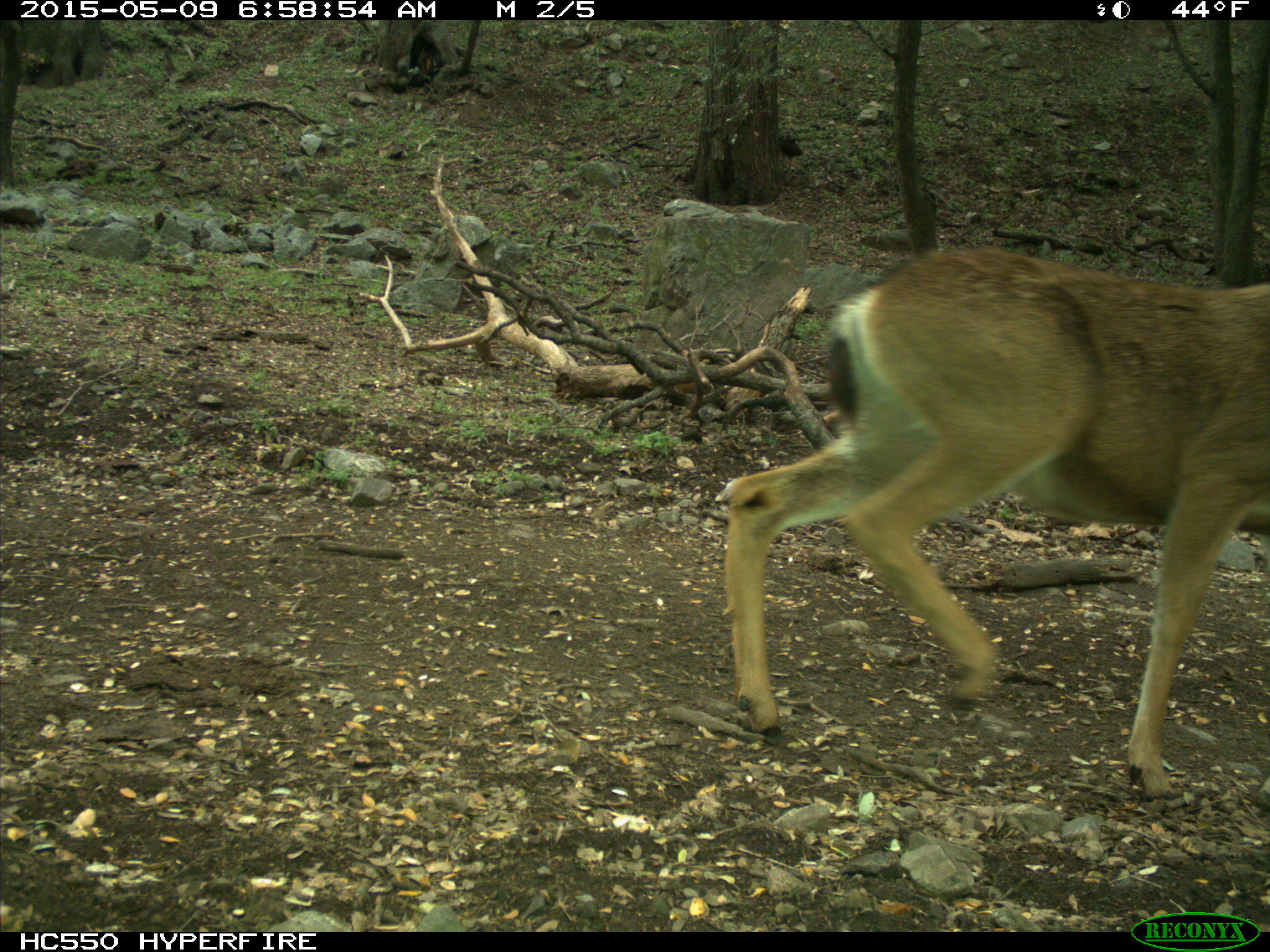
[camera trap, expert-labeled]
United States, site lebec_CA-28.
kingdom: Animalia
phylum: Chordata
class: Mammalia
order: Artiodactyla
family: Cervidae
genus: Odocoileus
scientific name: Odocoileus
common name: deer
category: unidentified deer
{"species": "unidentified deer (deer) (Odocoileus)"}